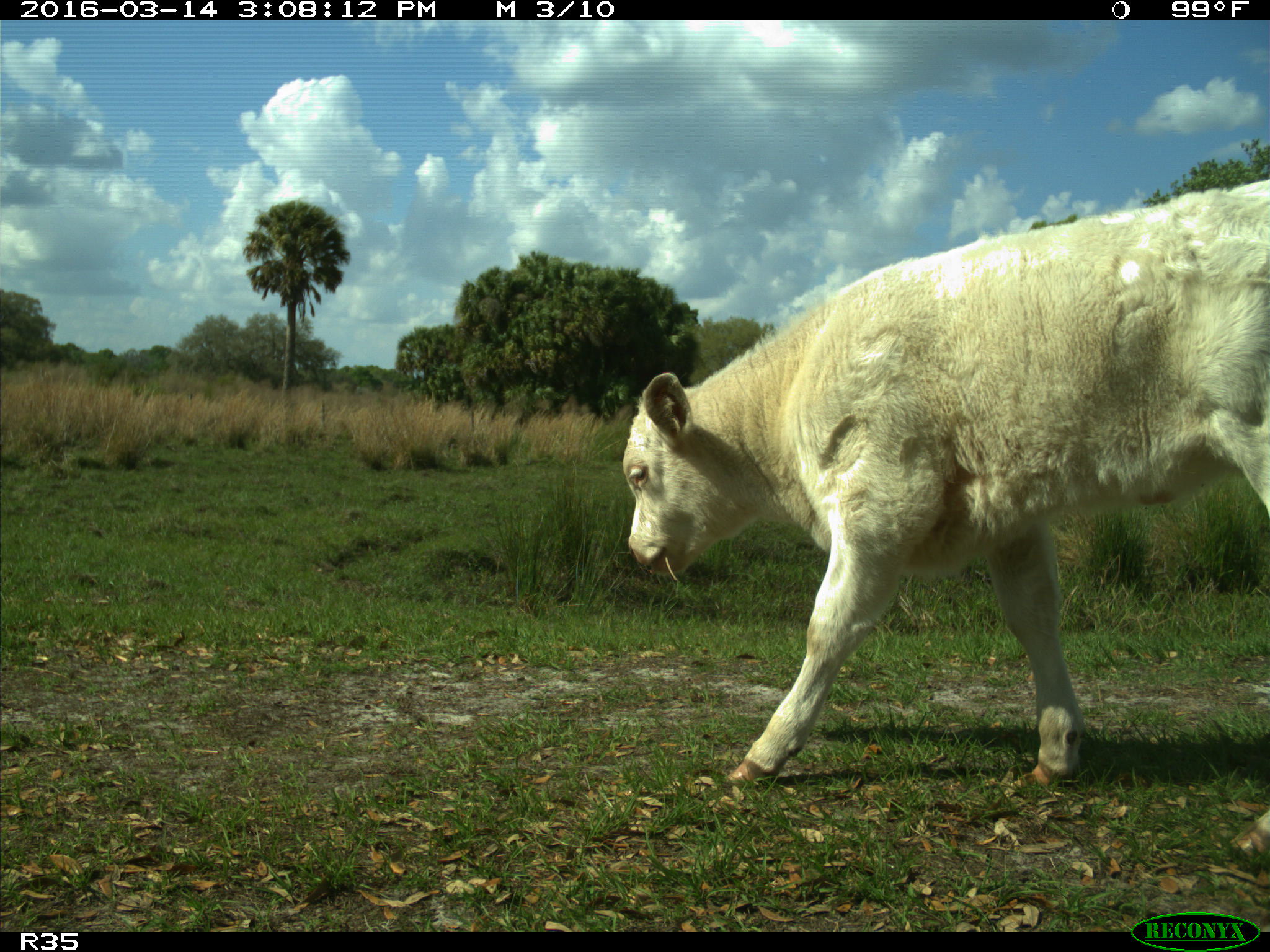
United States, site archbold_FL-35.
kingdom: Animalia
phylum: Chordata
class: Mammalia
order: Artiodactyla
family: Bovidae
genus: Bos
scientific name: Bos taurus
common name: domestic cow